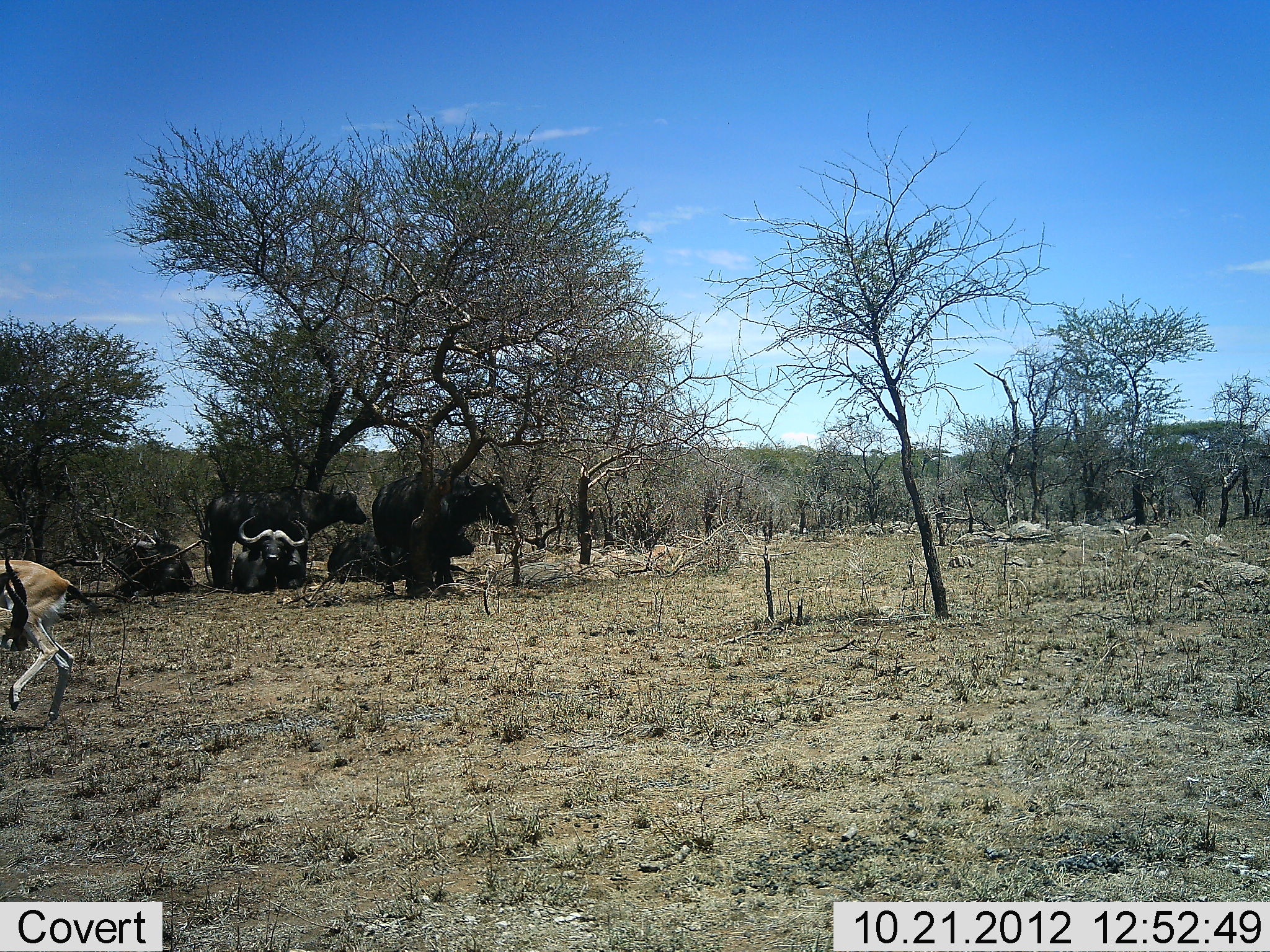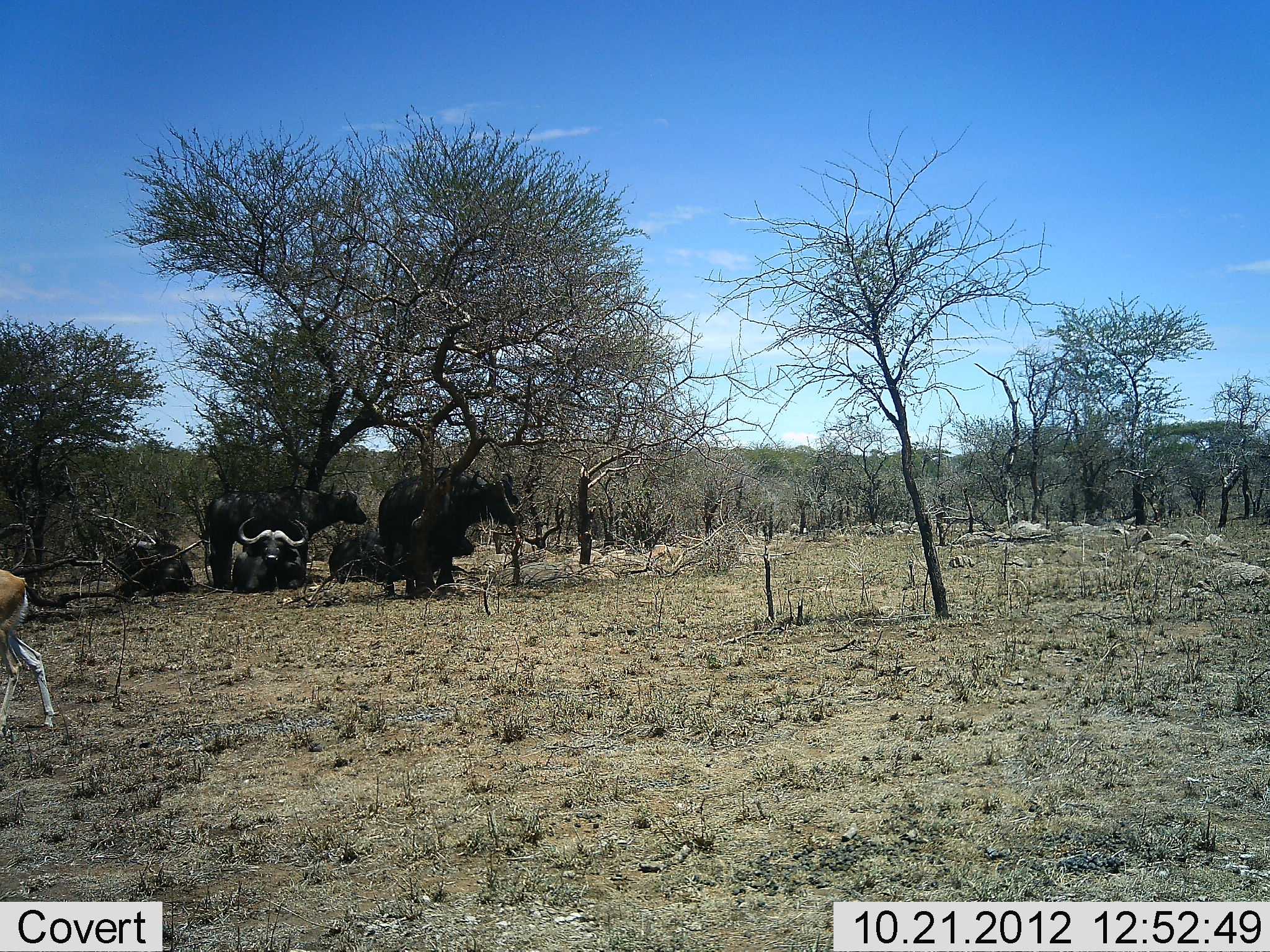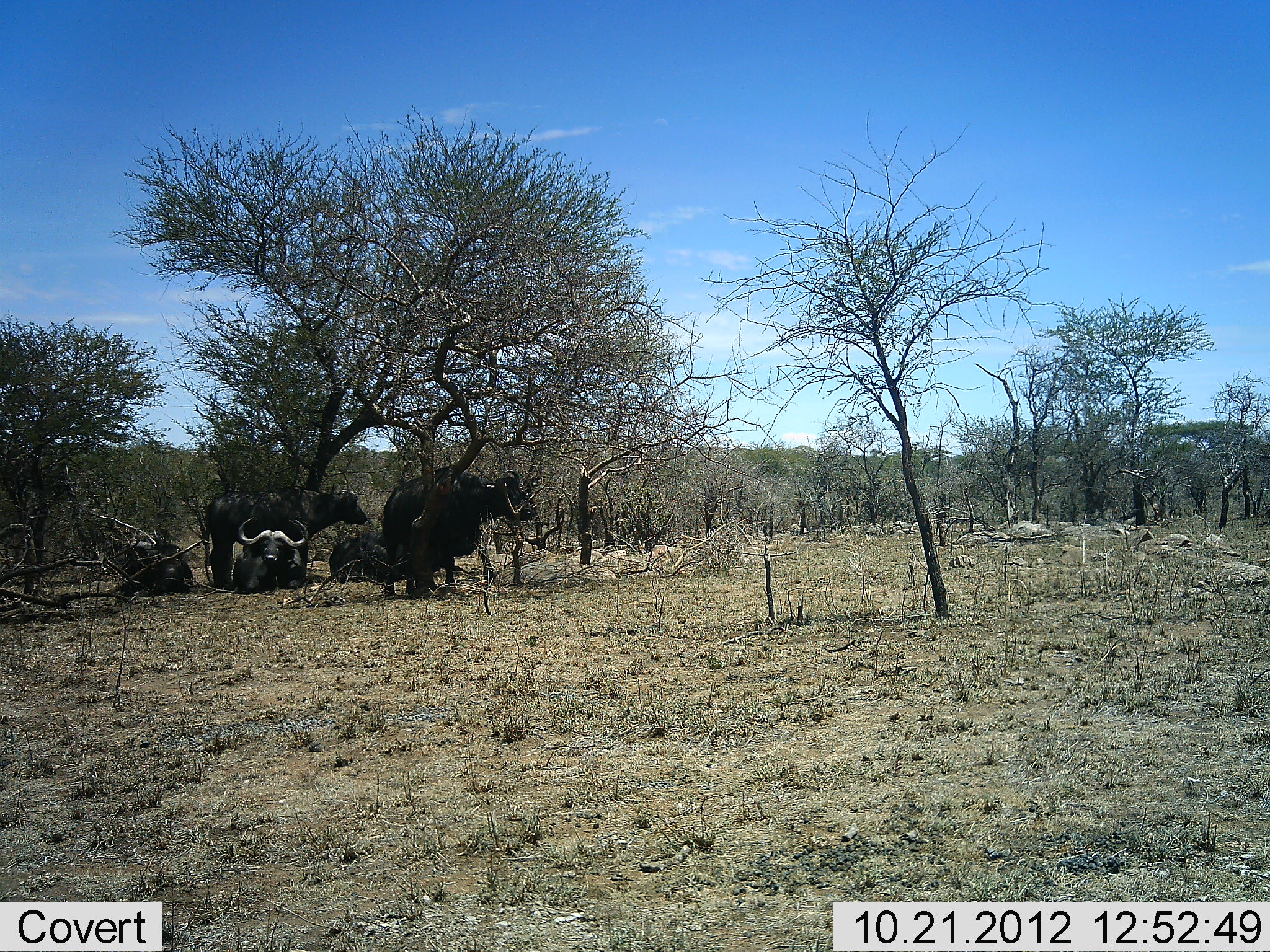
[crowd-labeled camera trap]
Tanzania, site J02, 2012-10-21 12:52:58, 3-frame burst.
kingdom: Animalia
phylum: Chordata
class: Mammalia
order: Artiodactyla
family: Bovidae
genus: Syncerus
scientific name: Syncerus caffer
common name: cape buffalo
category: buffalo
Buffalo (cape buffalo) (Syncerus caffer), count 5. Behavior (volunteer vote fractions): standing 74%, resting 100%, moving 11%, interacting 0%. Young present (vote fraction): 0%. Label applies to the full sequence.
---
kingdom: Animalia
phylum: Chordata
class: Mammalia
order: Artiodactyla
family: Bovidae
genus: Eudorcas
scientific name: Eudorcas thomsonii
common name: thomson's gazelle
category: gazellethomsons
Gazellethomsons (thomson's gazelle) (Eudorcas thomsonii), count 1. Behavior (volunteer vote fractions): standing 0%, resting 0%, moving 100%, interacting 0%. Young present (vote fraction): 0%. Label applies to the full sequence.